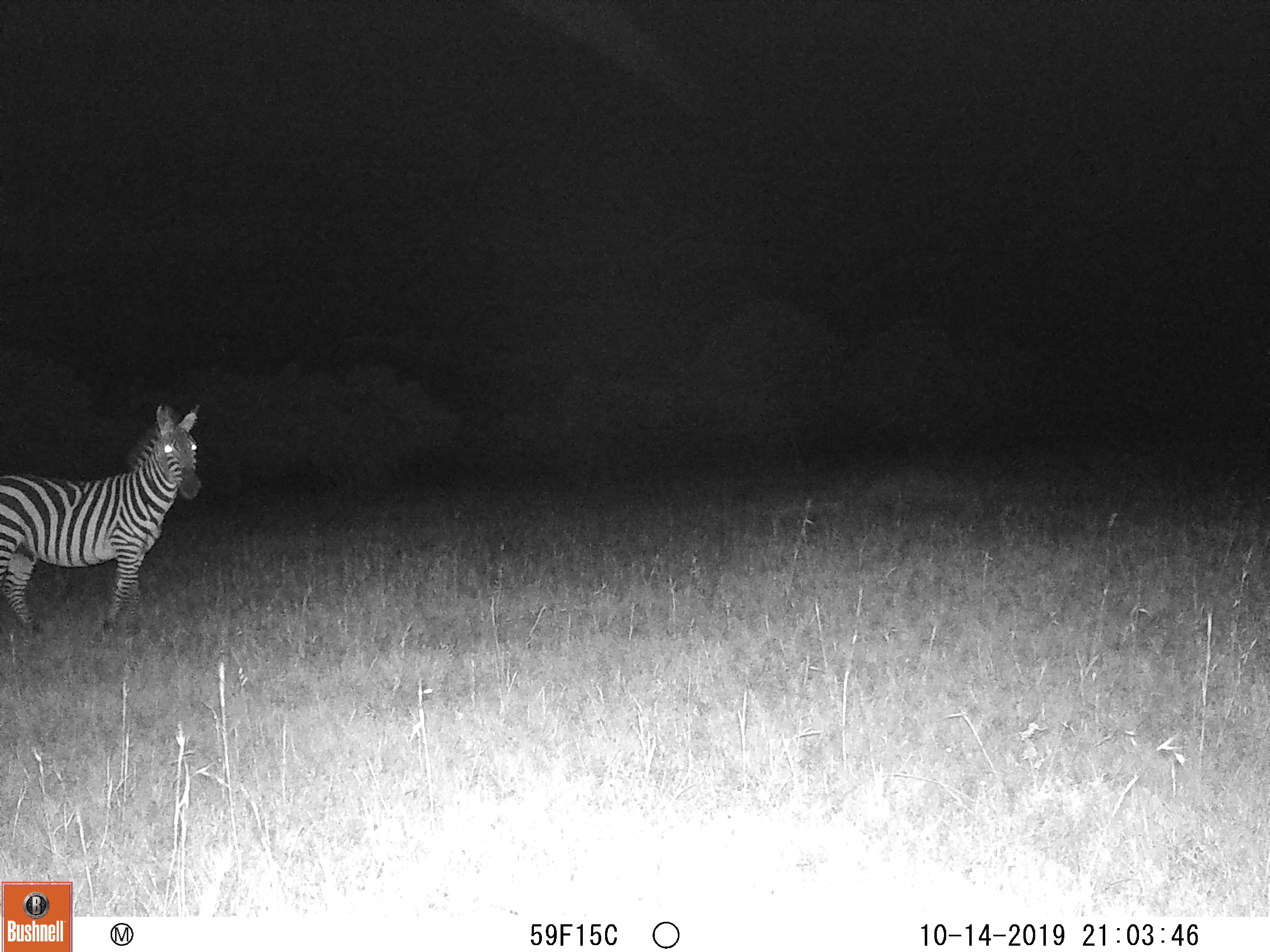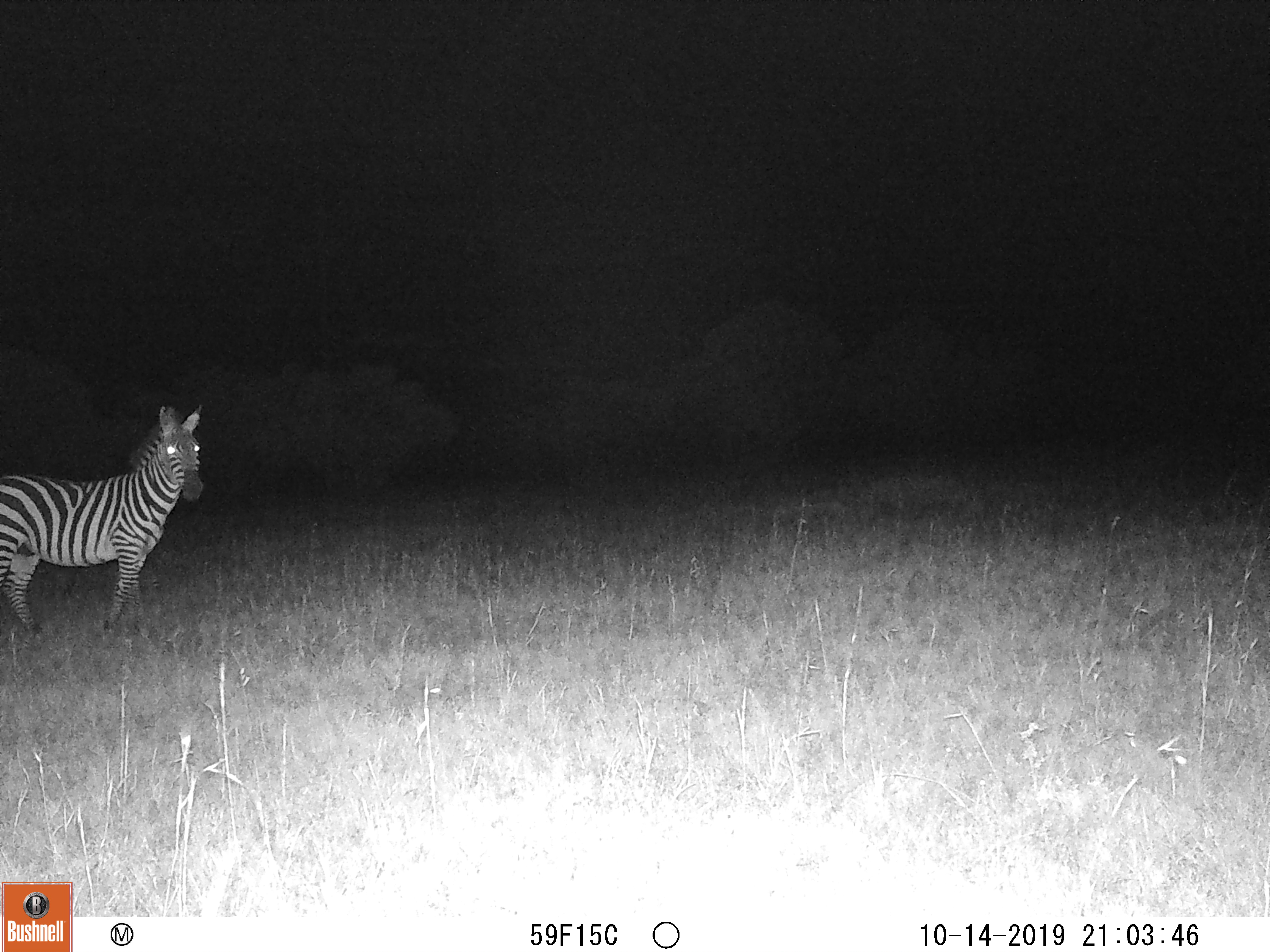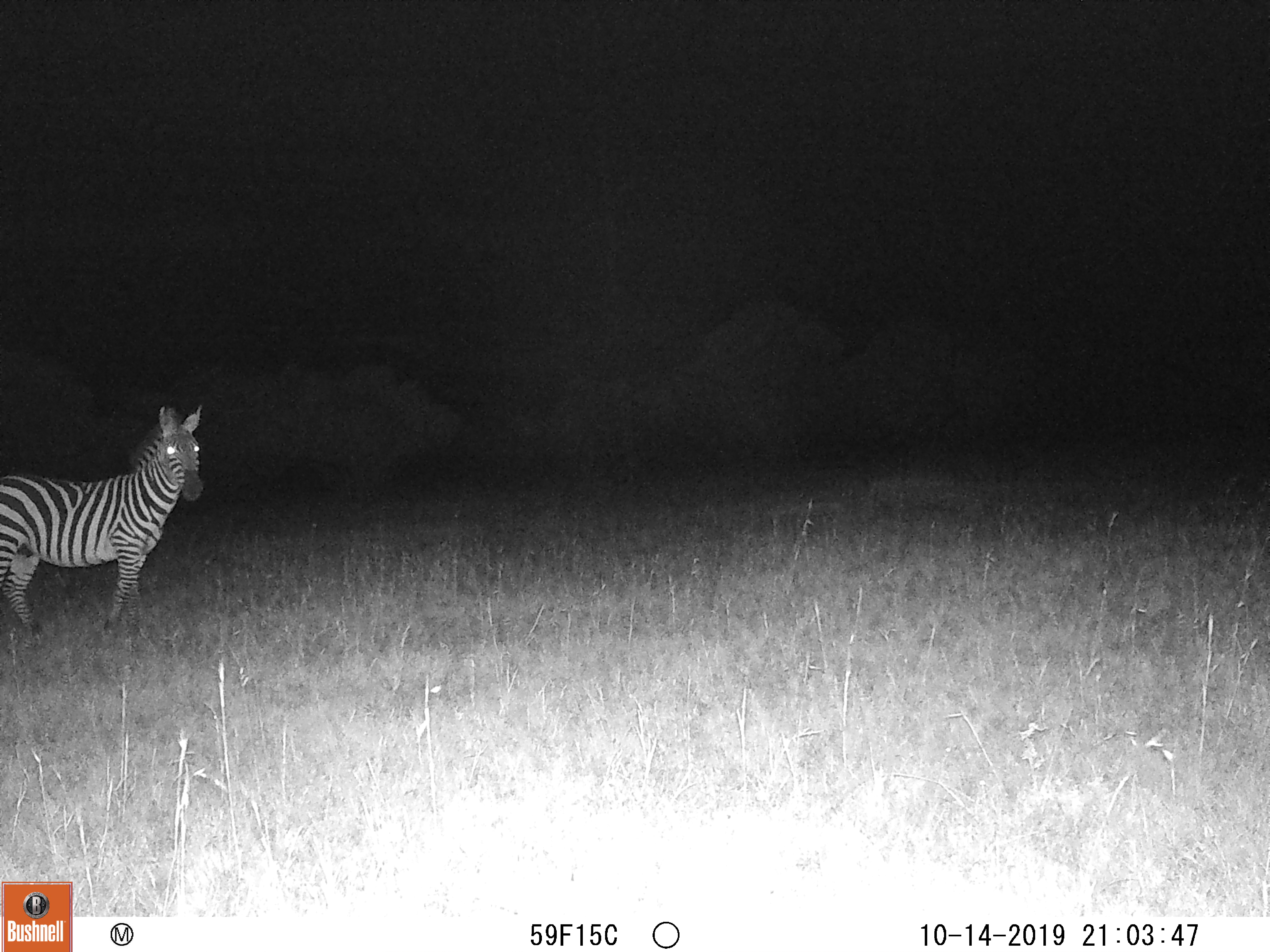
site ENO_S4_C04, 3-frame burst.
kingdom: Animalia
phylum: Chordata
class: Mammalia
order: Perissodactyla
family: Equidae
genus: Equus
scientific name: Equus quagga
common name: plains zebra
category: zebraplains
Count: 1.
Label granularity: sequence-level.